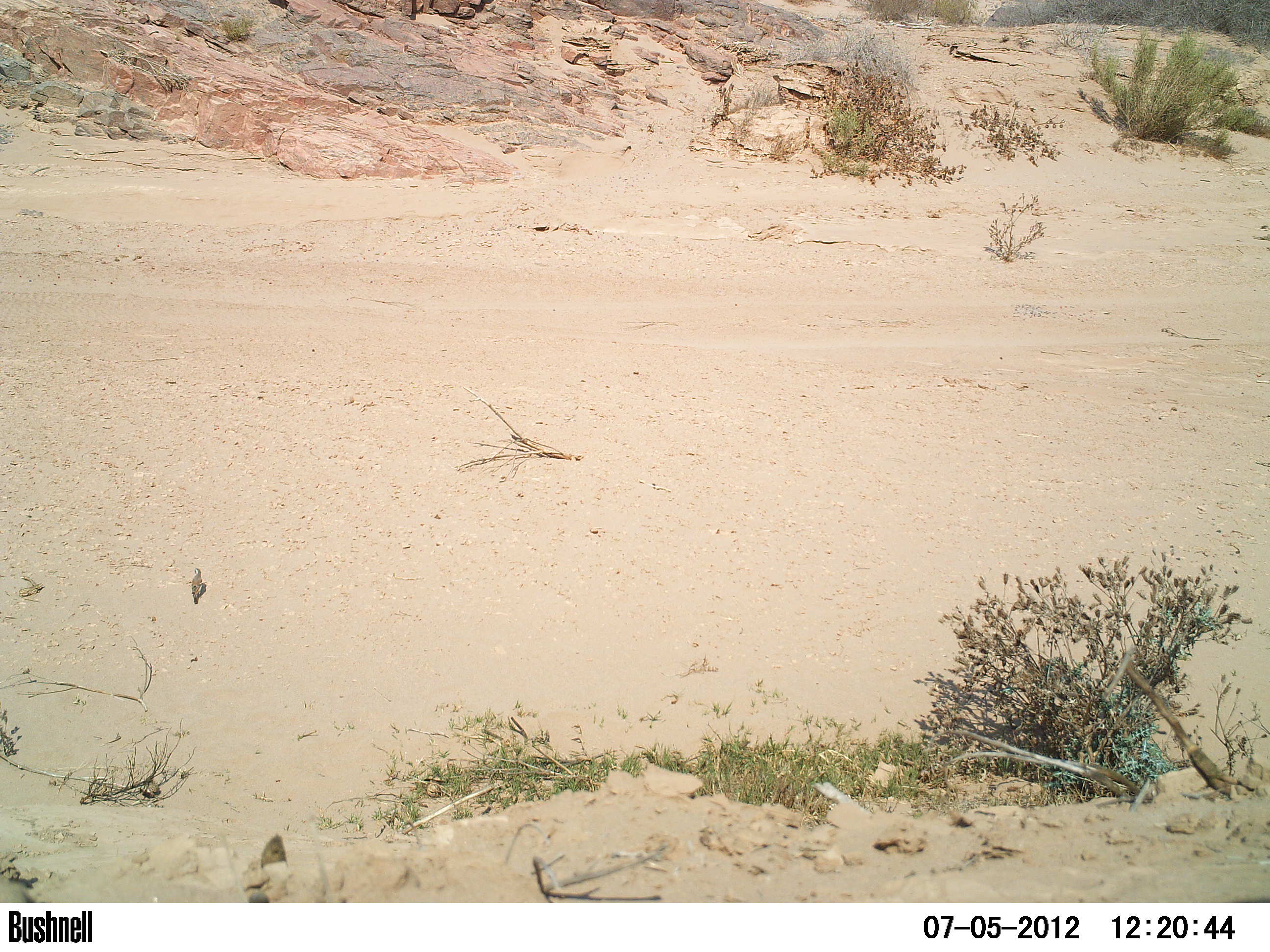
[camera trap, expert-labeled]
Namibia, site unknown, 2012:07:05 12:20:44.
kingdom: Animalia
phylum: Chordata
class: Aves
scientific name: Aves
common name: birds